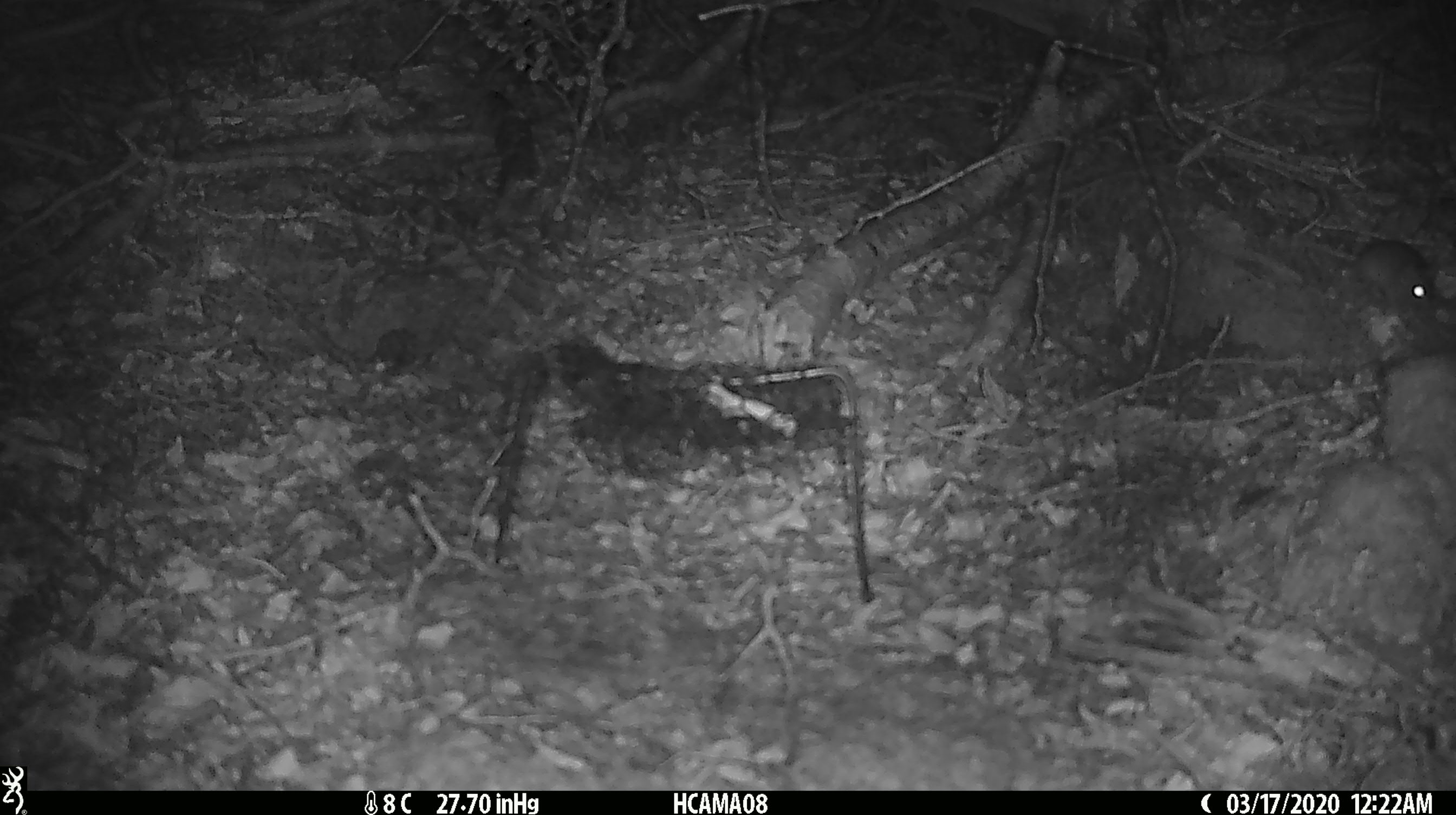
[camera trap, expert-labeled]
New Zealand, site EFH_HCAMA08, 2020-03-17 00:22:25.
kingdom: Animalia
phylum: Chordata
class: Mammalia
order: Rodentia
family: Muridae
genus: Mus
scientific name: Mus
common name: mouse